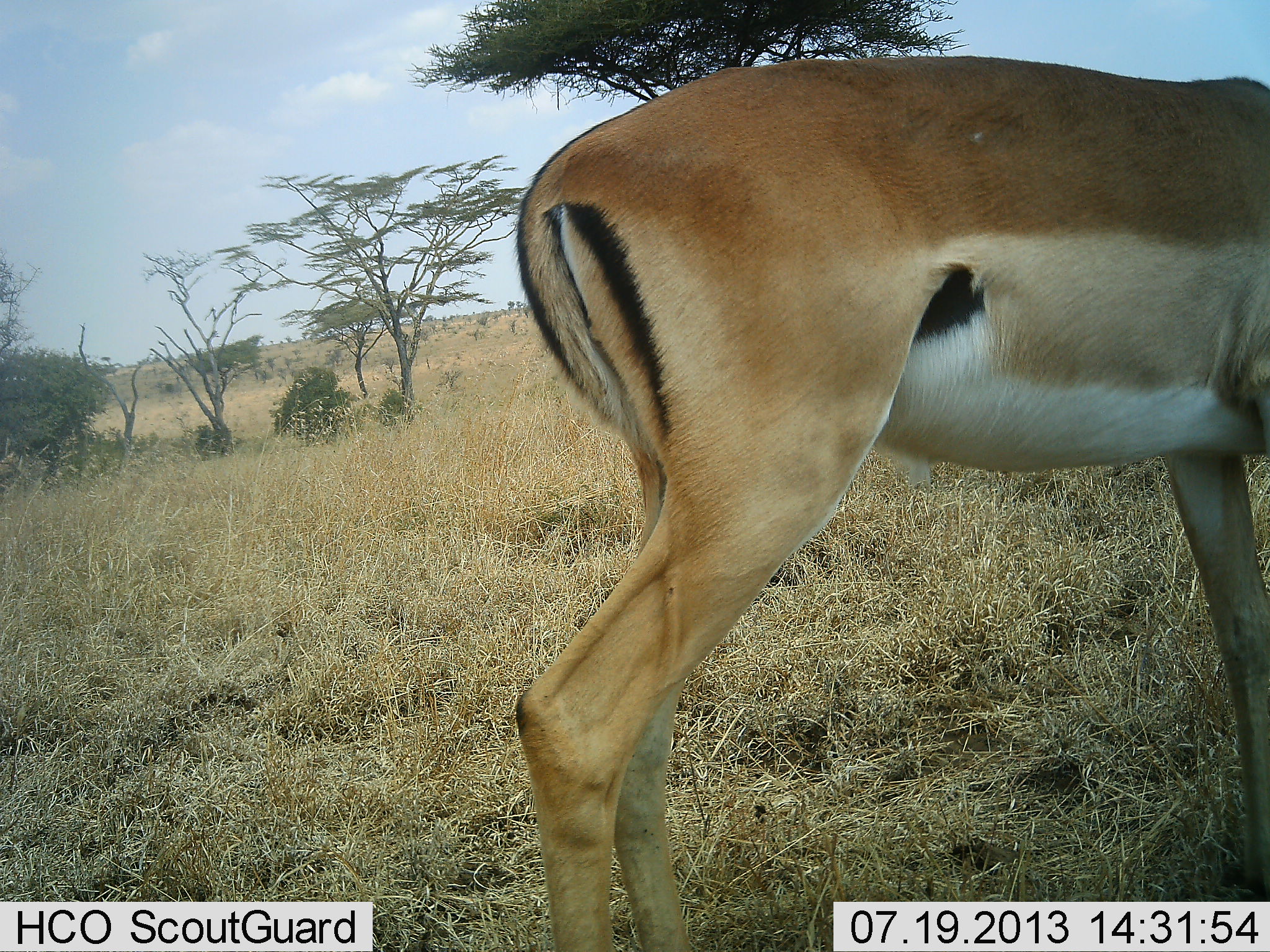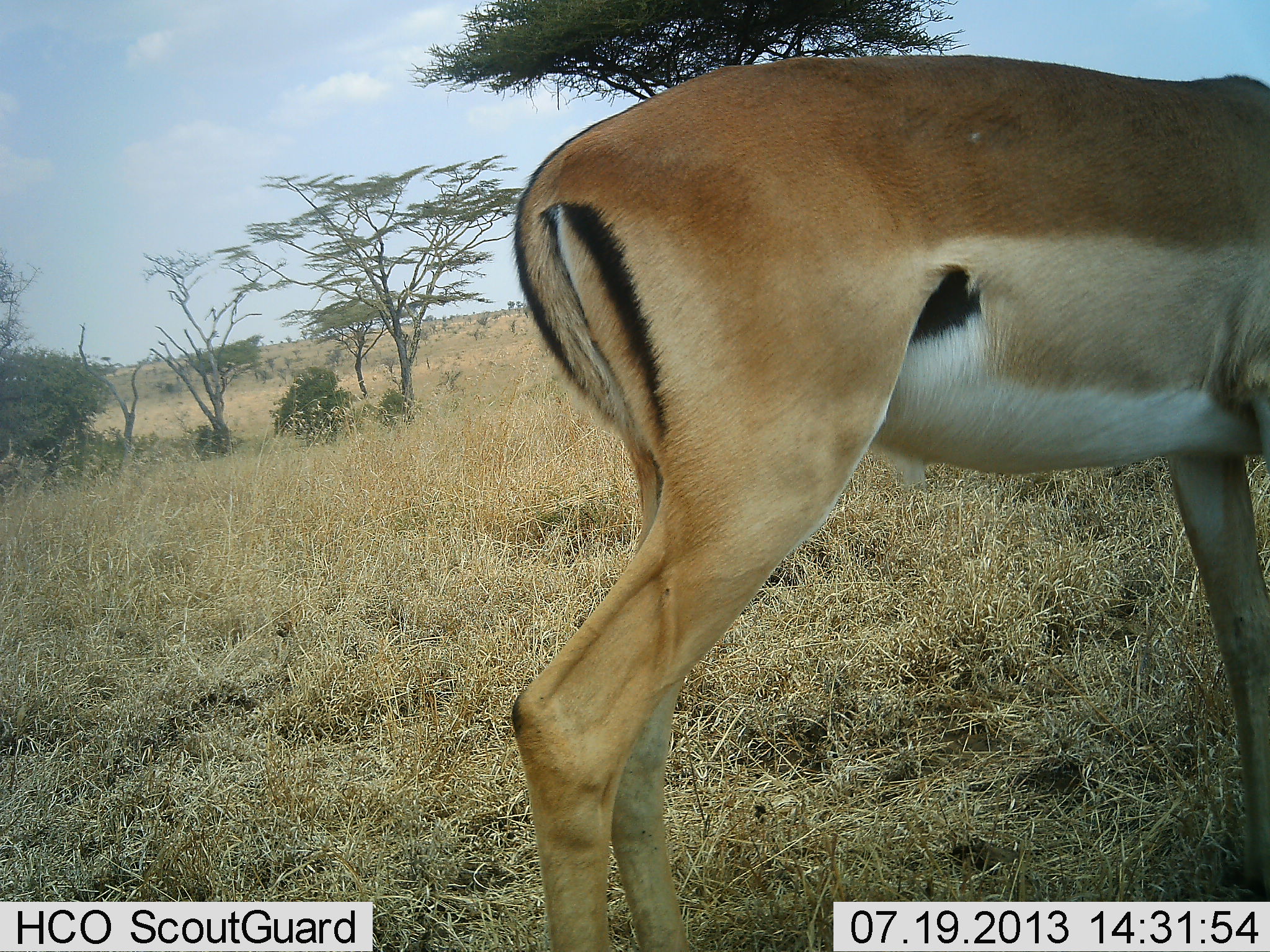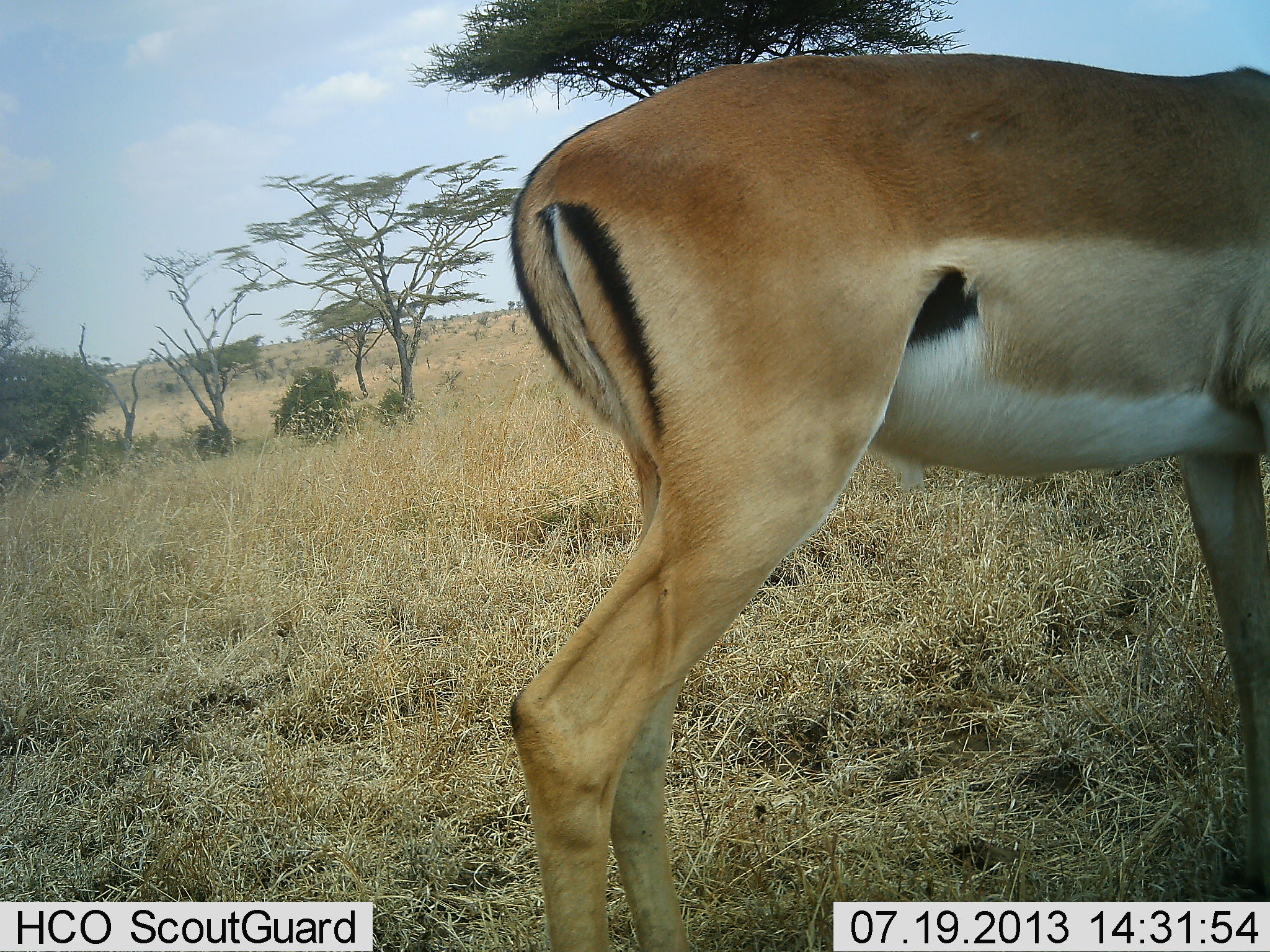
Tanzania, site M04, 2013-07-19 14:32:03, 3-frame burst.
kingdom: Animalia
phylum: Chordata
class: Mammalia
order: Artiodactyla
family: Bovidae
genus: Aepyceros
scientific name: Aepyceros melampus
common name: impala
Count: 1.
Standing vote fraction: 100%.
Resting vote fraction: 0%.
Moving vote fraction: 0%.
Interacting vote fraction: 0%.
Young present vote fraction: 0%.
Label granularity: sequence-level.